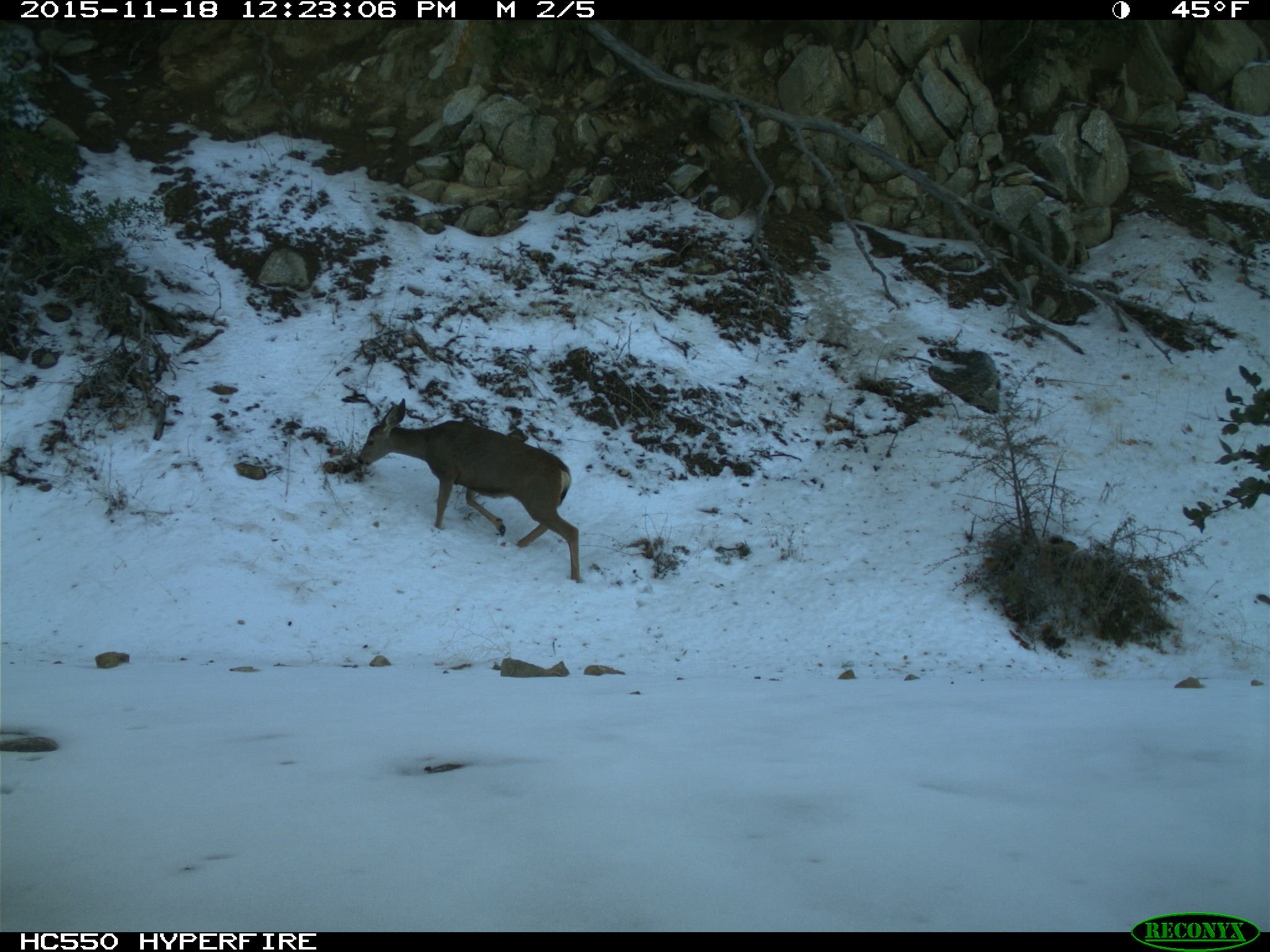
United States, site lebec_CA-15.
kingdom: Animalia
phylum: Chordata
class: Mammalia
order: Artiodactyla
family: Cervidae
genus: Odocoileus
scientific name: Odocoileus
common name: deer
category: unidentified deer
Unidentified deer (deer) (Odocoileus).